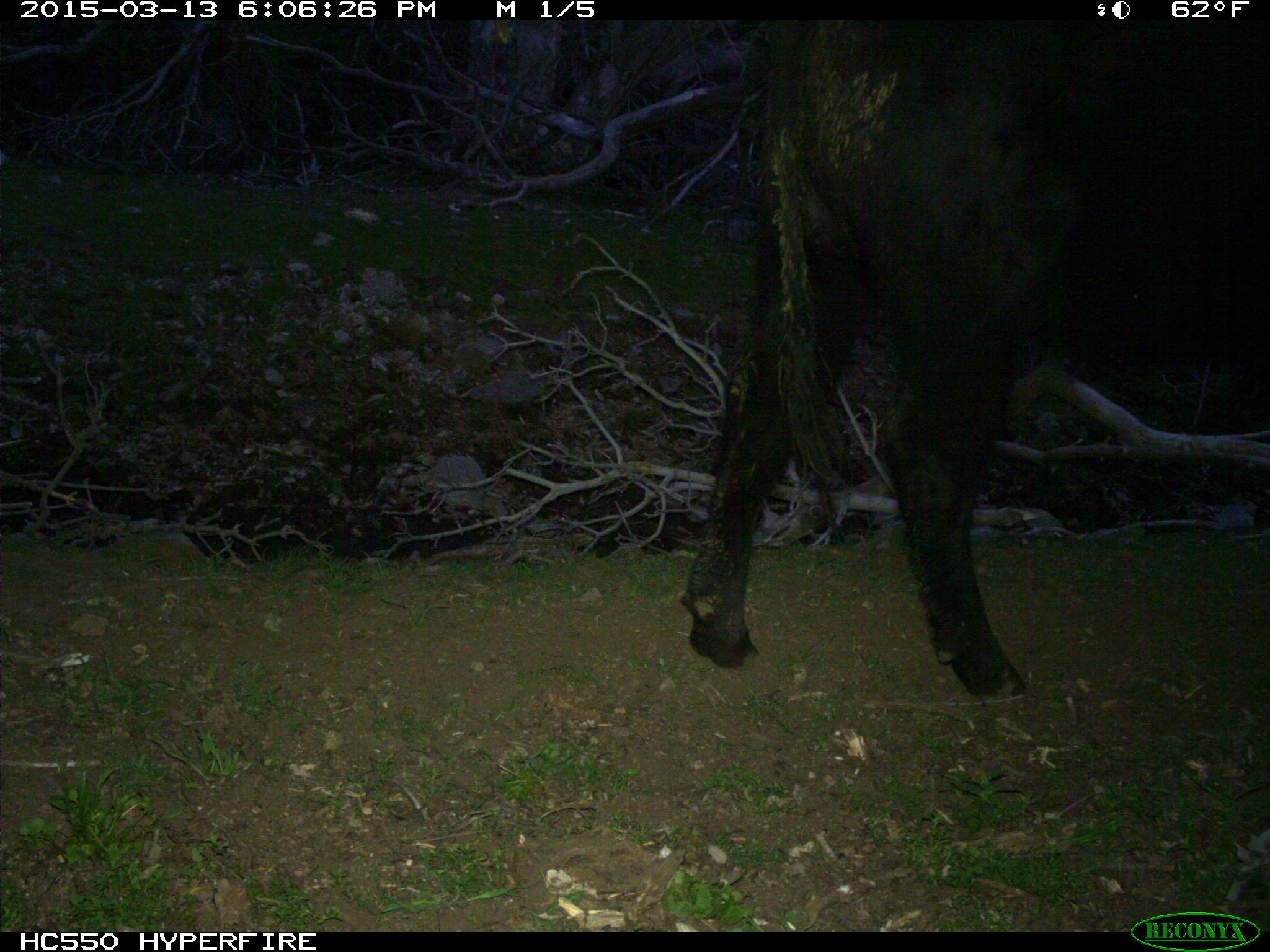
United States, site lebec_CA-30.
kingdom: Animalia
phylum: Chordata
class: Mammalia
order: Artiodactyla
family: Bovidae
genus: Bos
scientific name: Bos taurus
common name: domestic cow